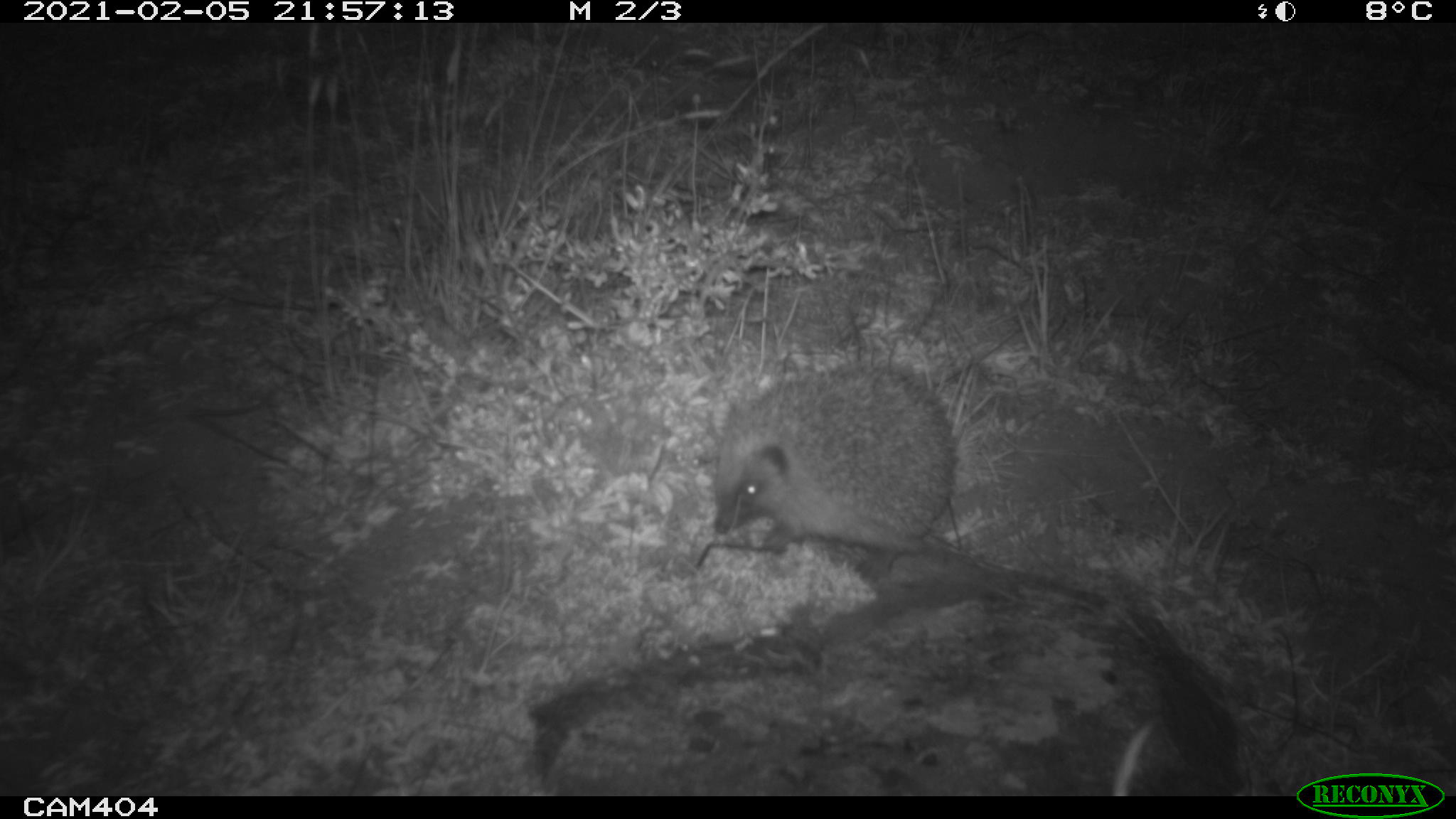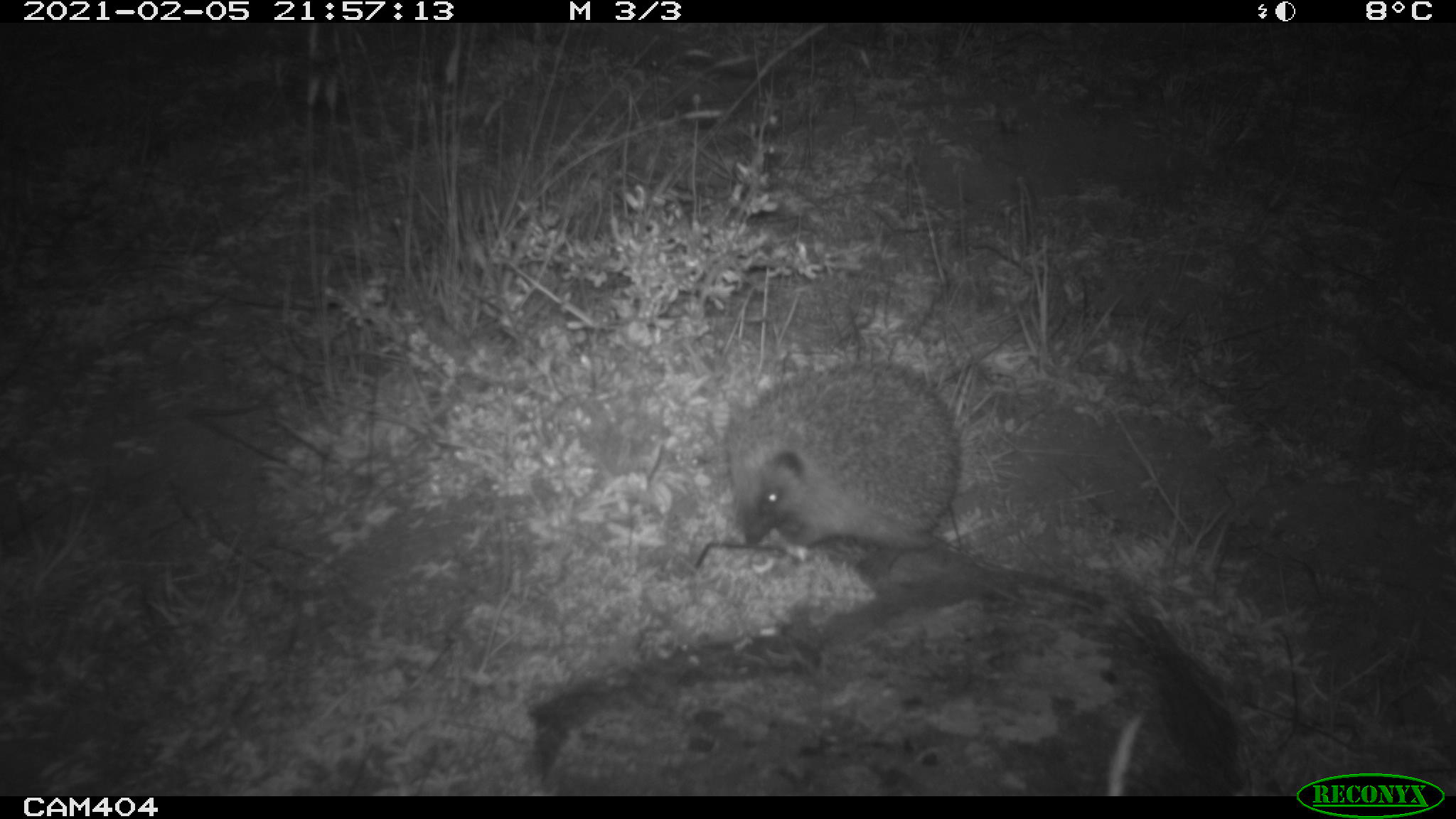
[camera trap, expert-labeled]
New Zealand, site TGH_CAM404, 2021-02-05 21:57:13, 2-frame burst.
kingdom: Animalia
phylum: Chordata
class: Mammalia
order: Eulipotyphla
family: Erinaceidae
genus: Erinaceus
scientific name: Erinaceus europaeus europaeus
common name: european hedgehog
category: hedgehog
Hedgehog (european hedgehog) (Erinaceus europaeus europaeus).